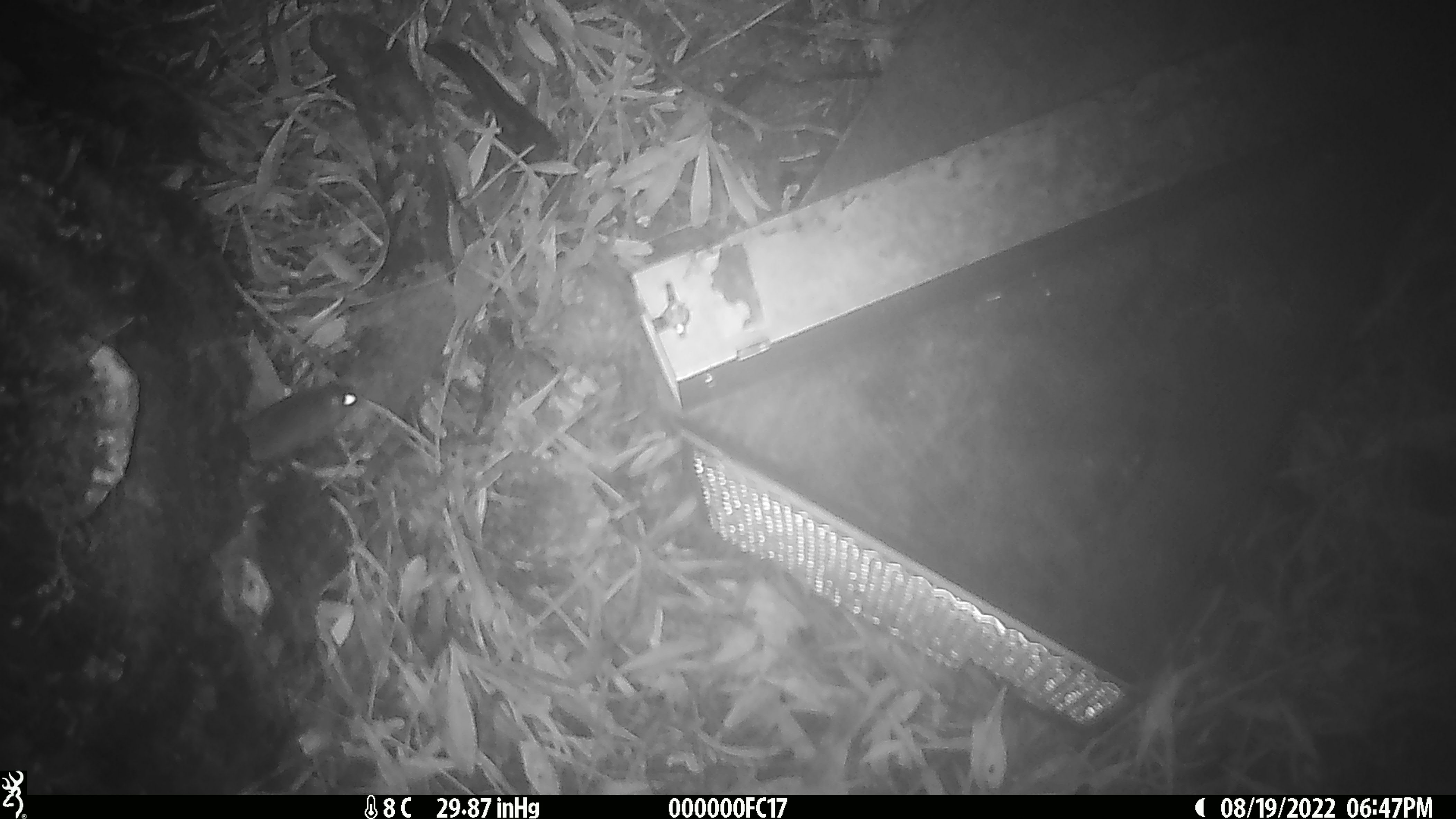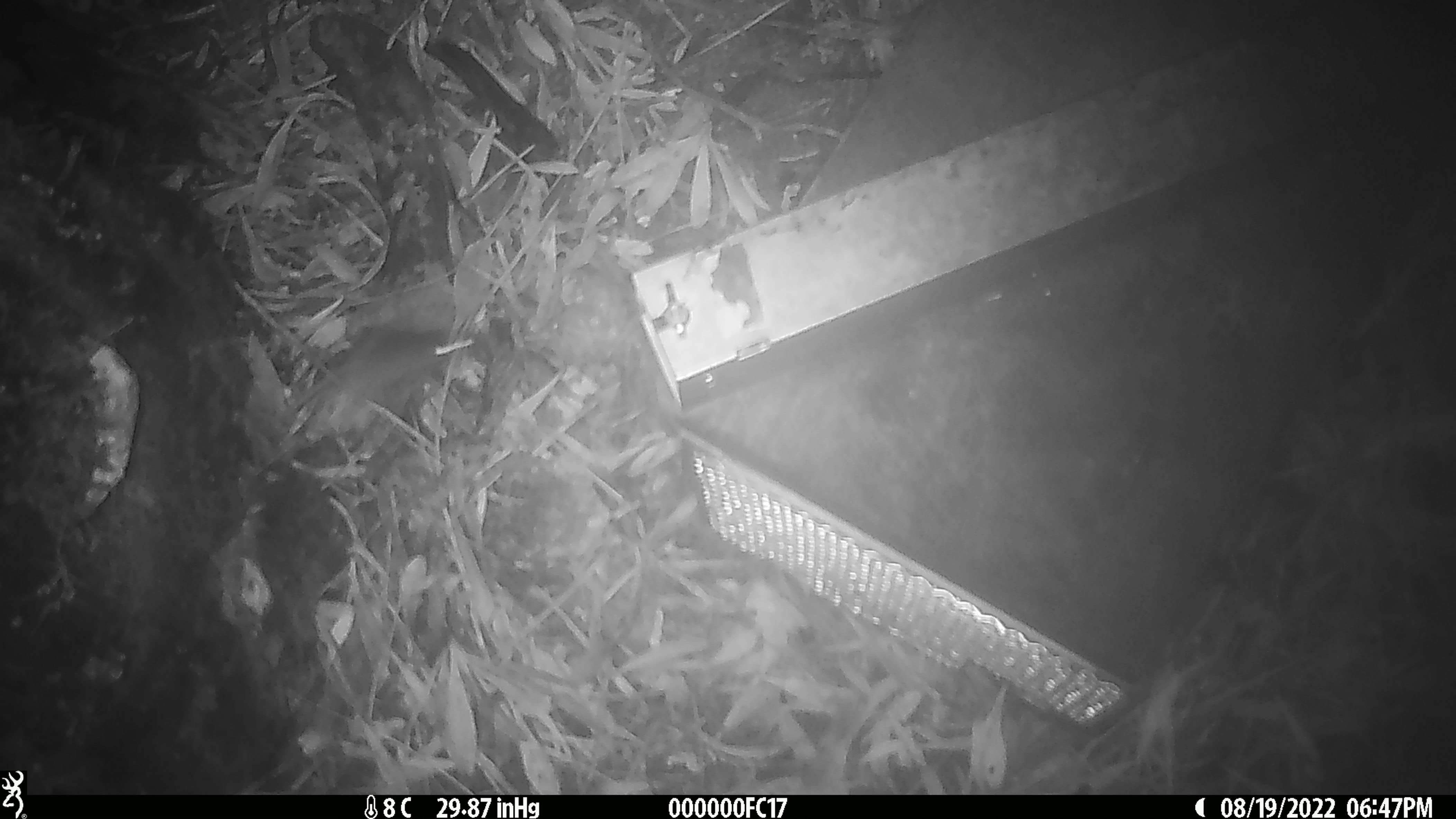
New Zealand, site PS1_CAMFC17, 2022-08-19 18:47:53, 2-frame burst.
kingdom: Animalia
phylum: Chordata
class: Mammalia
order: Rodentia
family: Muridae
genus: Mus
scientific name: Mus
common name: mouse